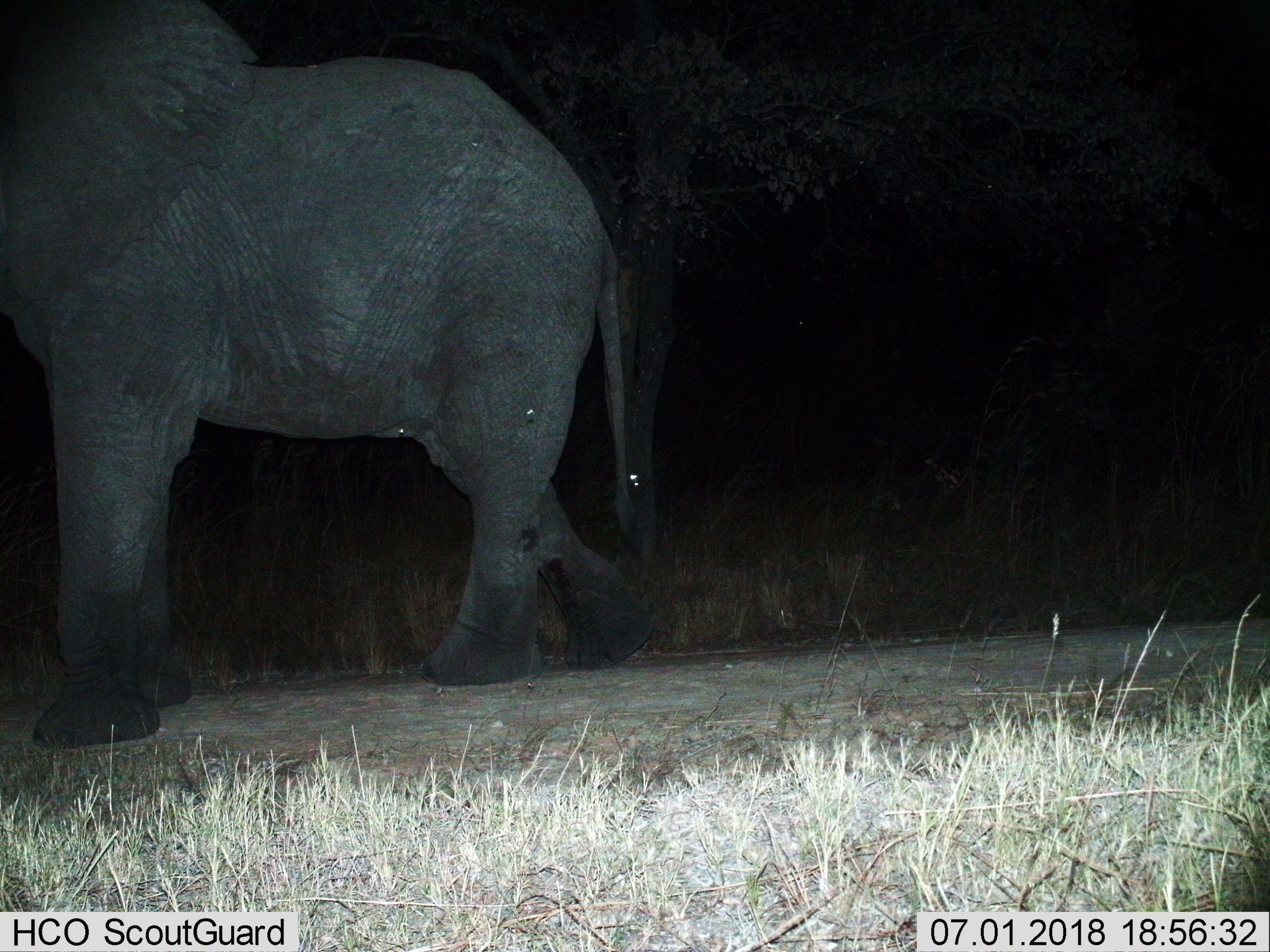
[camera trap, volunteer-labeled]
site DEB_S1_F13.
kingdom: Animalia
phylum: Chordata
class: Mammalia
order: Proboscidea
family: Elephantidae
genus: Loxodonta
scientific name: Loxodonta africana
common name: african bush elephant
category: elephant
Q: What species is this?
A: Elephant (african bush elephant) (Loxodonta africana).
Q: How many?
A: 1.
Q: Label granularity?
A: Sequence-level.